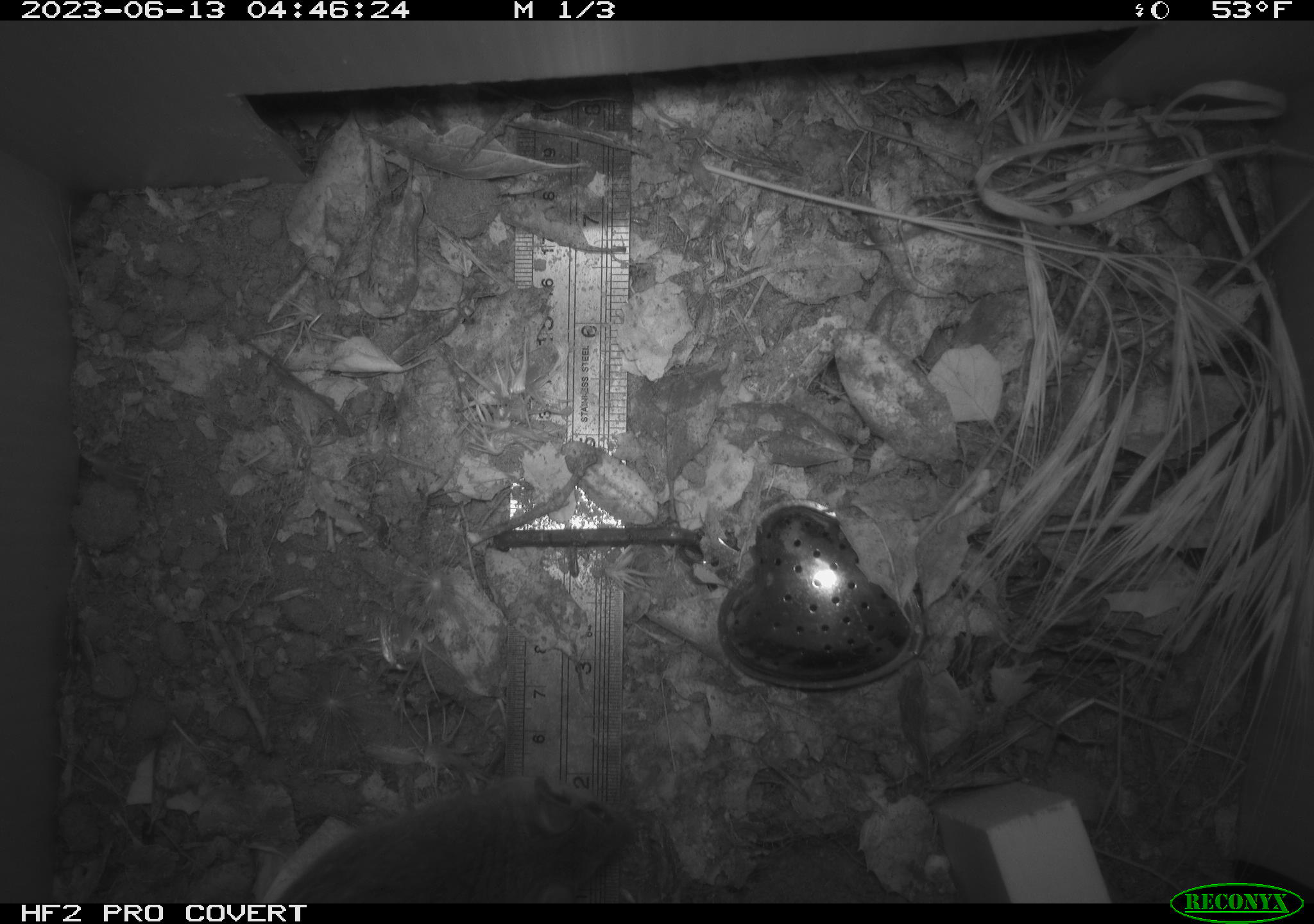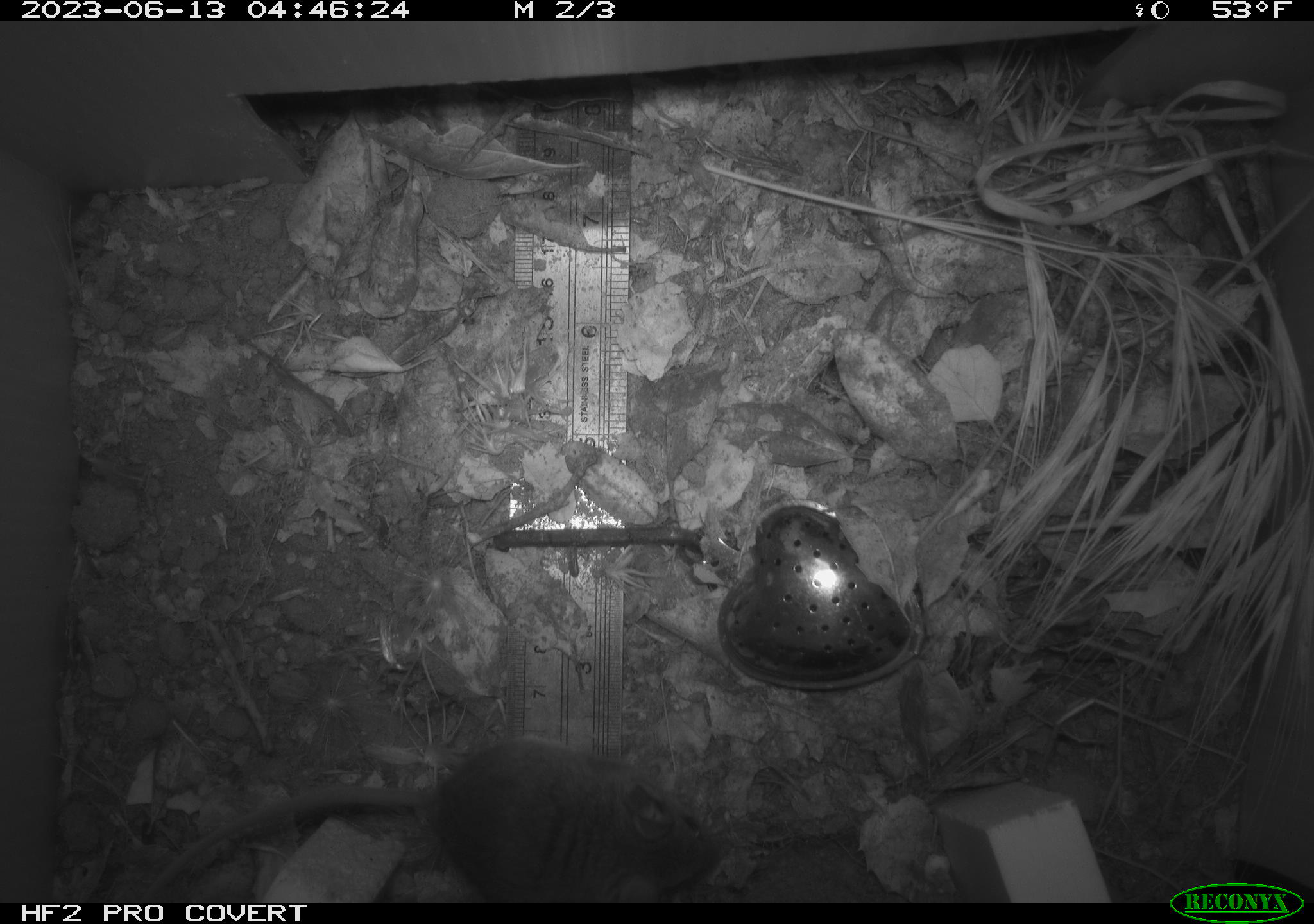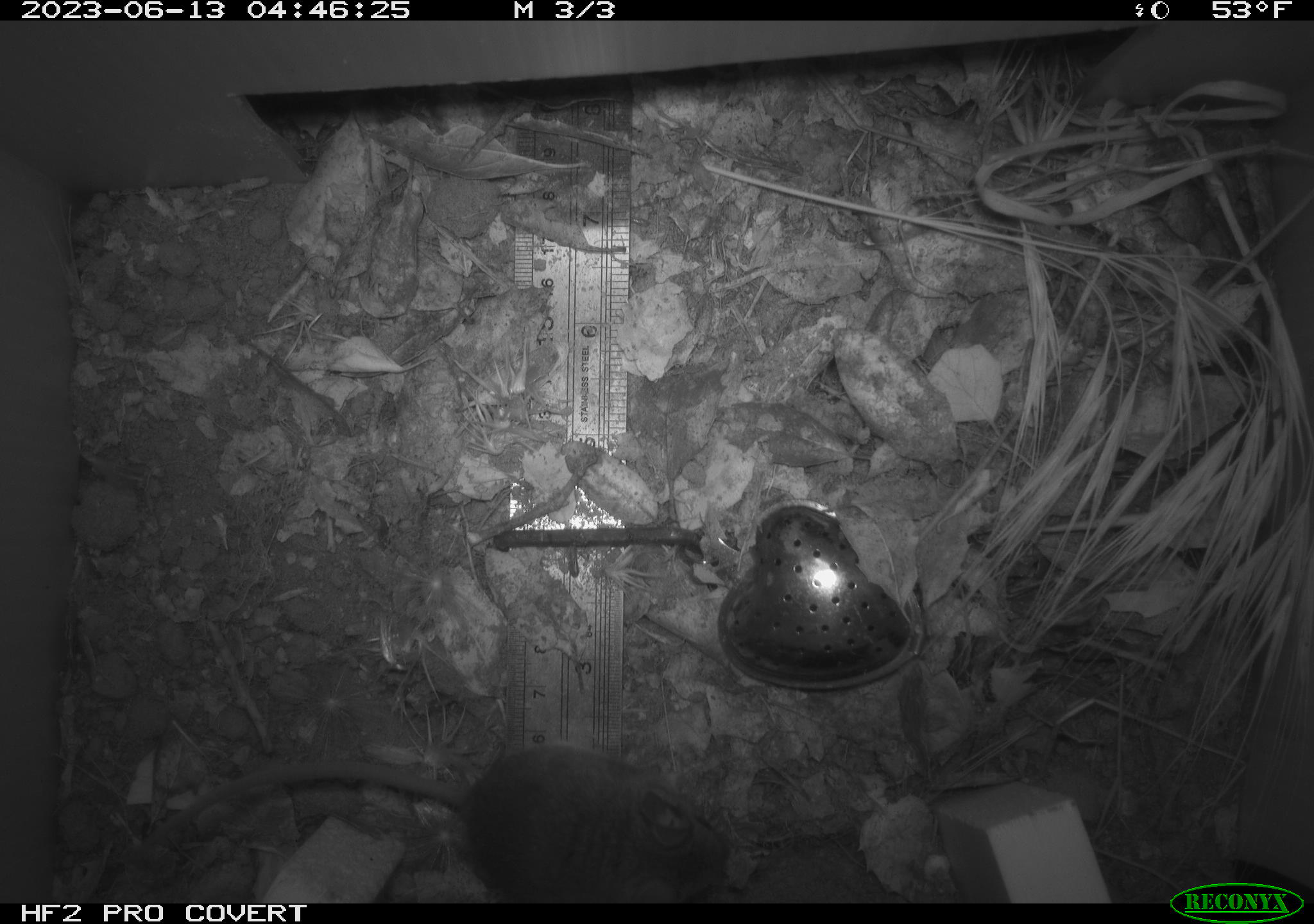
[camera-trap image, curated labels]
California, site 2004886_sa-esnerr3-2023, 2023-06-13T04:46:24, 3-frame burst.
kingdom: Animalia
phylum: Chordata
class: Mammalia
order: Rodentia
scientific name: Rodentia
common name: mouse species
Mouse species (Rodentia).